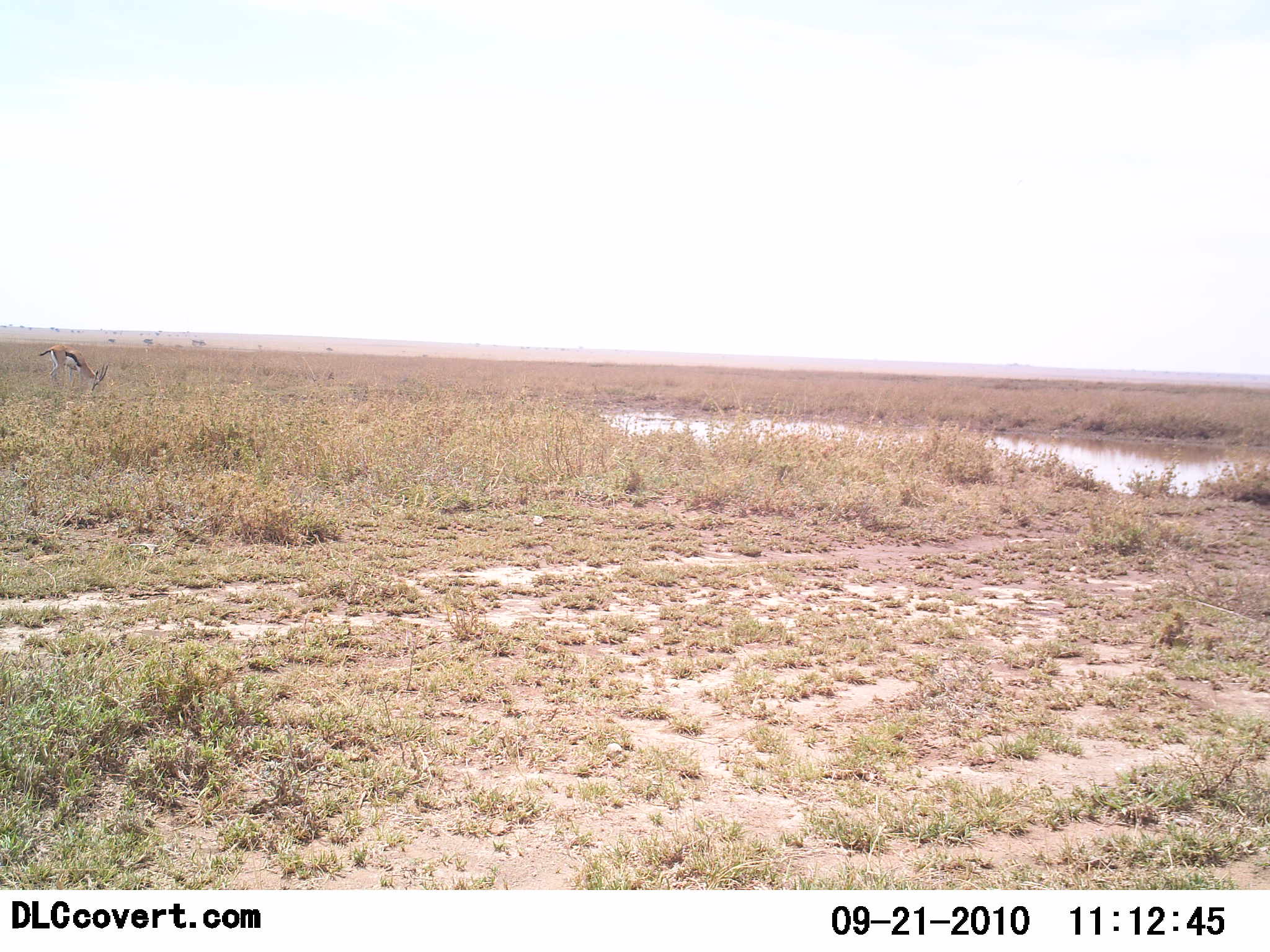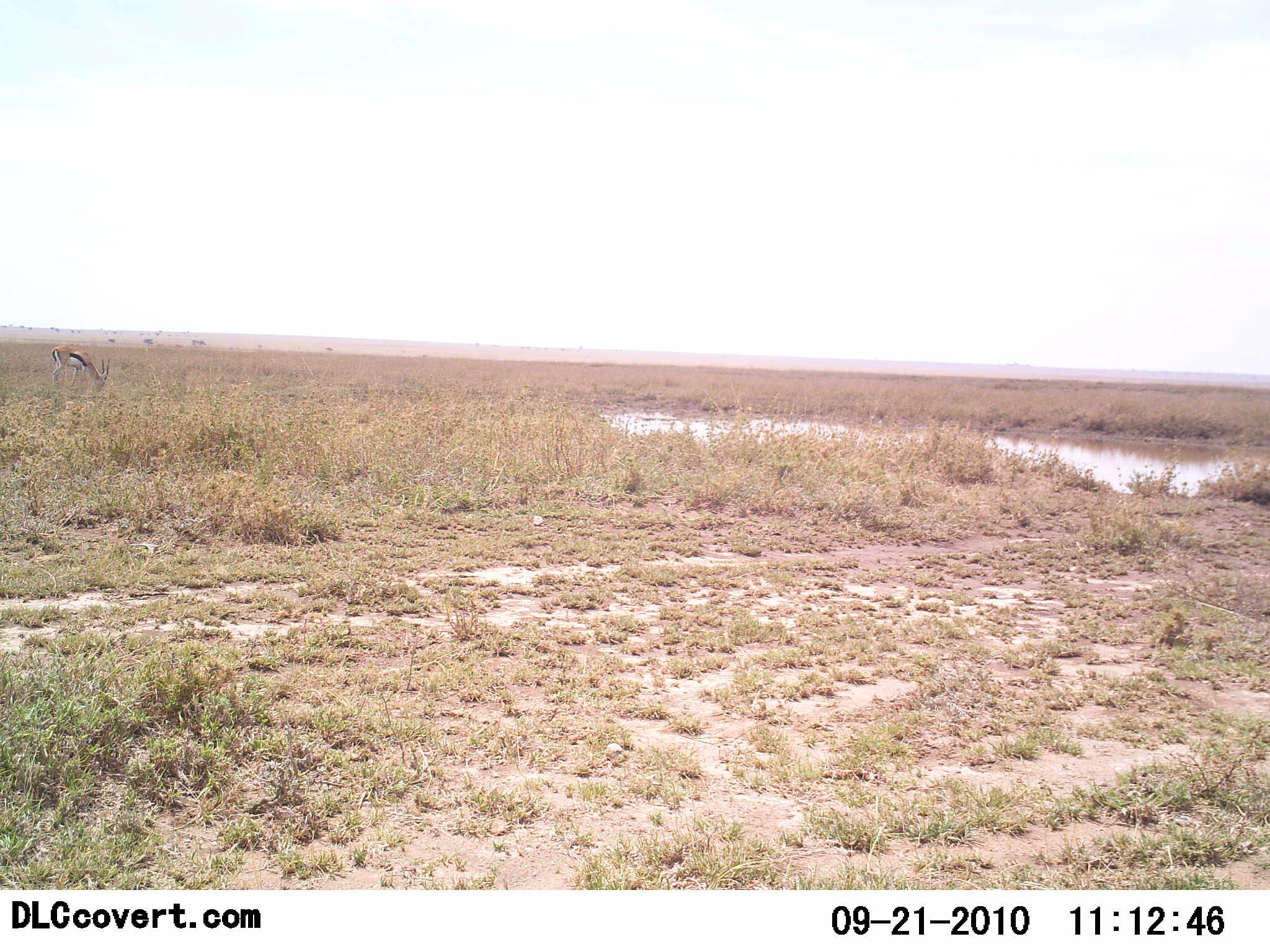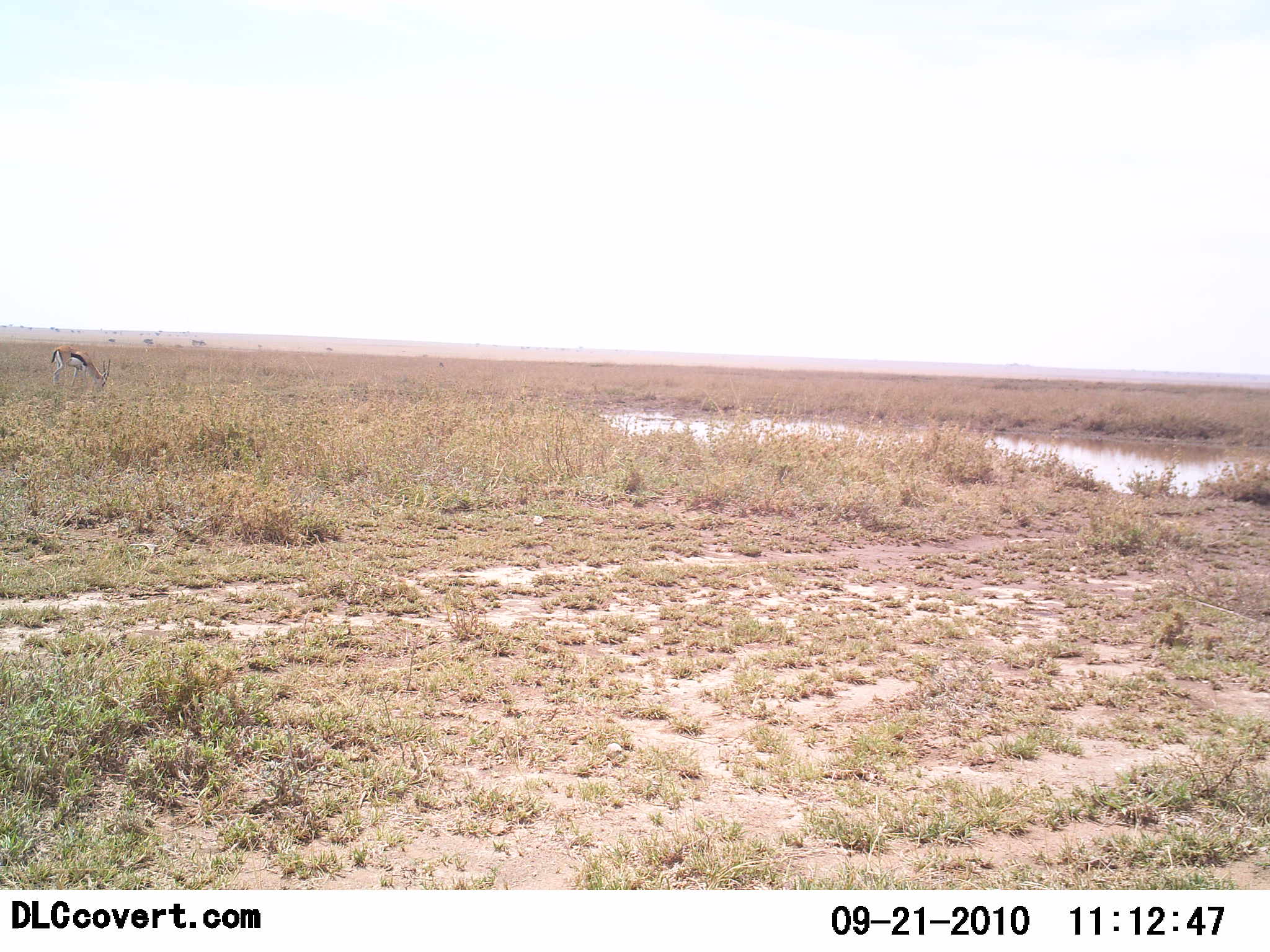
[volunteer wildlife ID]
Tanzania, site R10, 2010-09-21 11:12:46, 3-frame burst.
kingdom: Animalia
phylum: Chordata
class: Mammalia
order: Artiodactyla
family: Bovidae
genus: Eudorcas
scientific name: Eudorcas thomsonii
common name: thomson's gazelle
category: gazellethomsons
Gazellethomsons (thomson's gazelle) (Eudorcas thomsonii), count 1. Behavior (volunteer vote fractions): standing 8%, resting 0%, moving 0%, interacting 0%. Young present (vote fraction): 0%. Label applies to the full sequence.